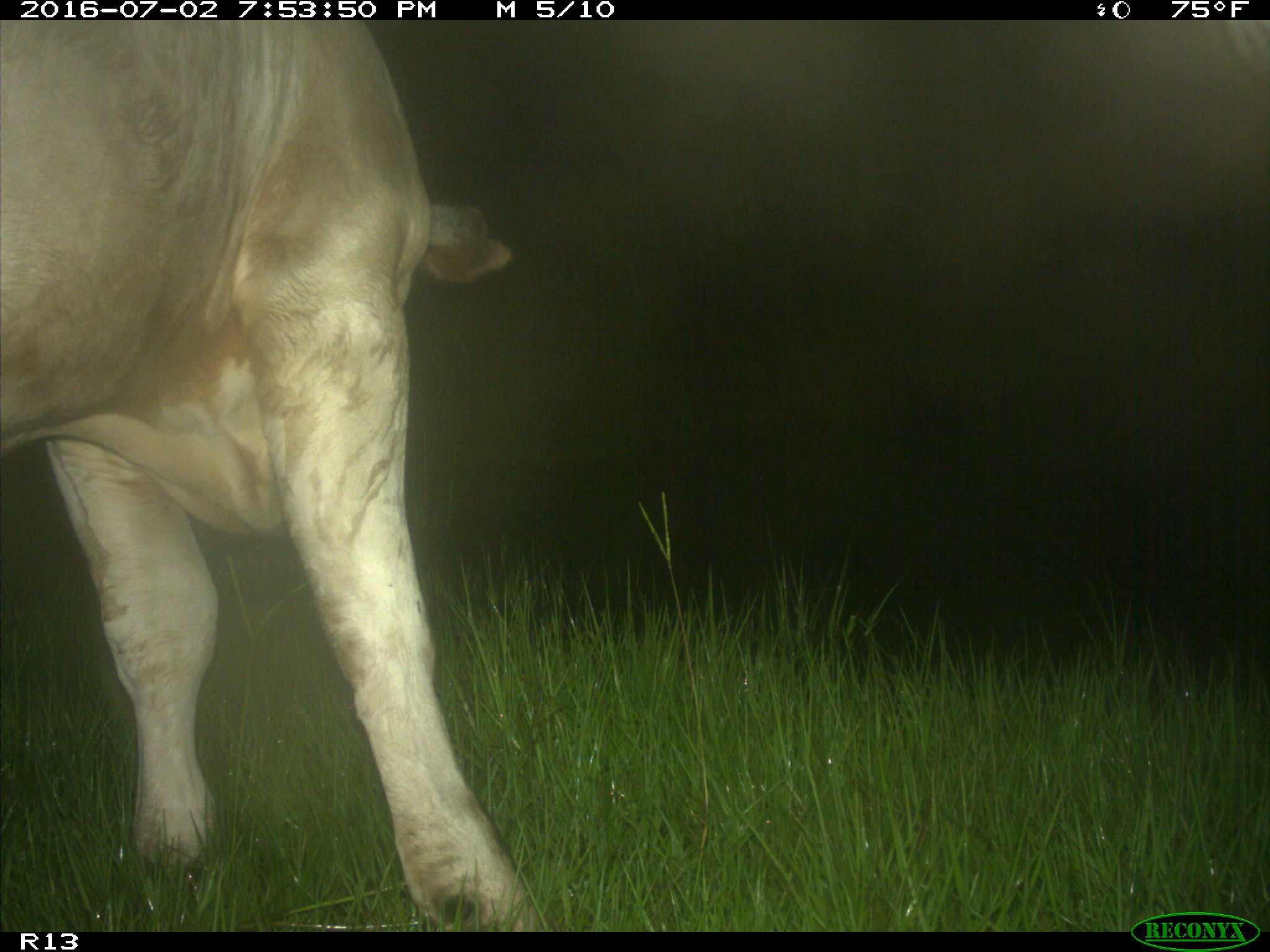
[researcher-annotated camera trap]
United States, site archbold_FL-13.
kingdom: Animalia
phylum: Chordata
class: Mammalia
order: Artiodactyla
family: Bovidae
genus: Bos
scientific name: Bos taurus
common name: domestic cow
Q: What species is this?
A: Bos taurus (domestic cow).